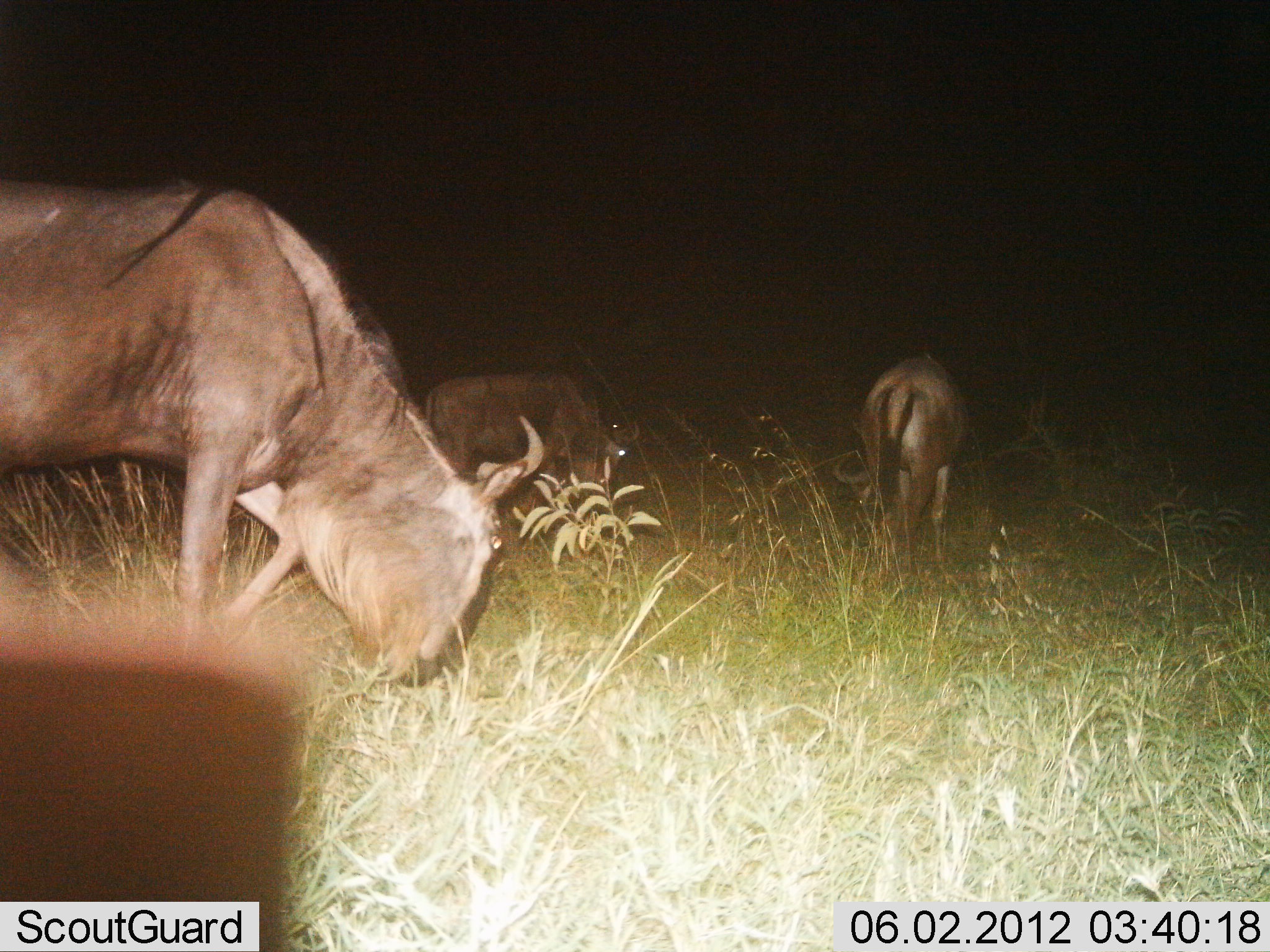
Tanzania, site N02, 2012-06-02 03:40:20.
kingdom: Animalia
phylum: Chordata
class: Mammalia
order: Artiodactyla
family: Bovidae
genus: Connochaetes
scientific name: Connochaetes taurinus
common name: blue wildebeest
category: wildebeest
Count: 3.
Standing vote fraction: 10%.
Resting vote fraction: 0%.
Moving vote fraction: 0%.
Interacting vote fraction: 0%.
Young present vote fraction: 0%.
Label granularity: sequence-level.